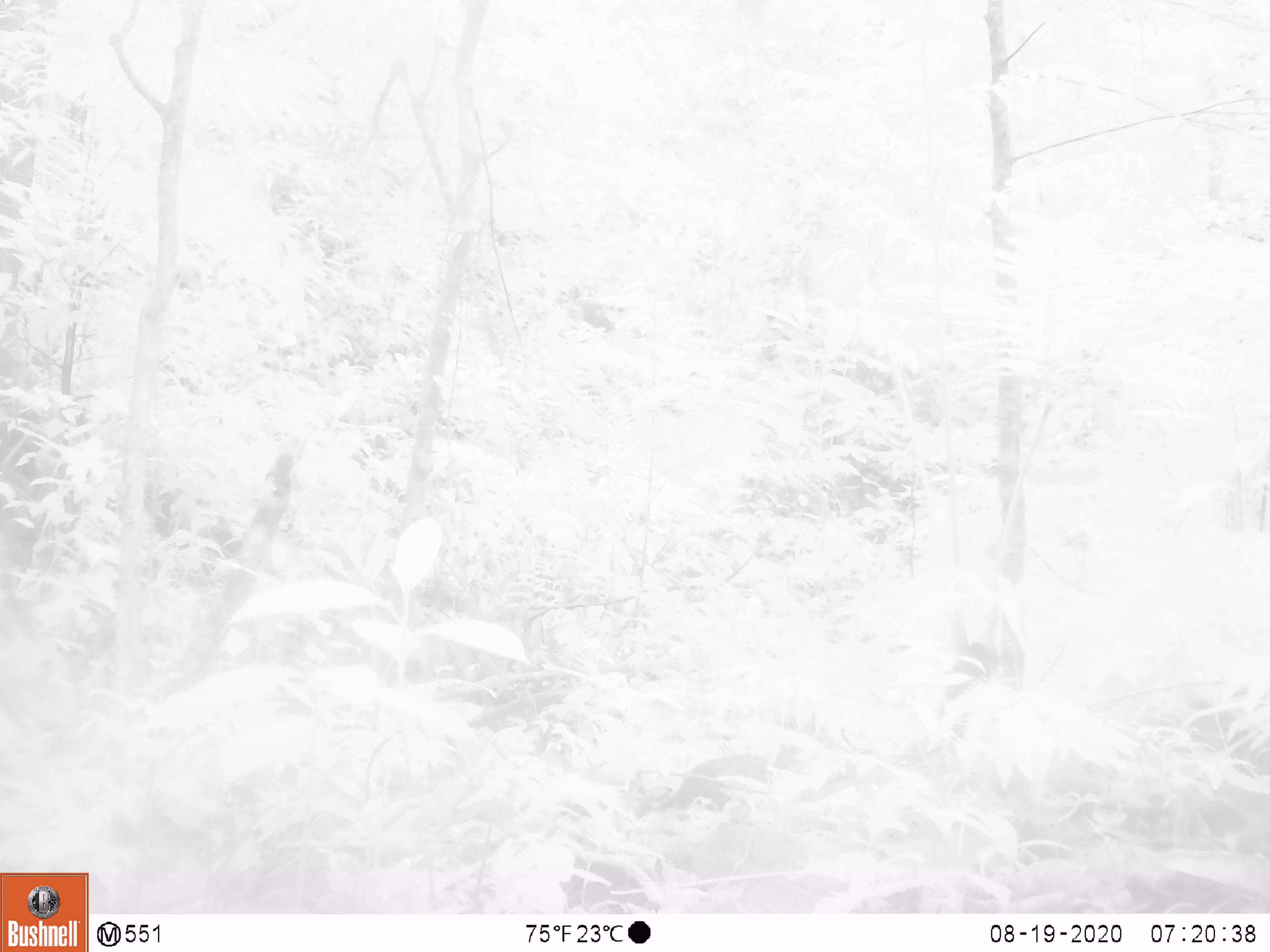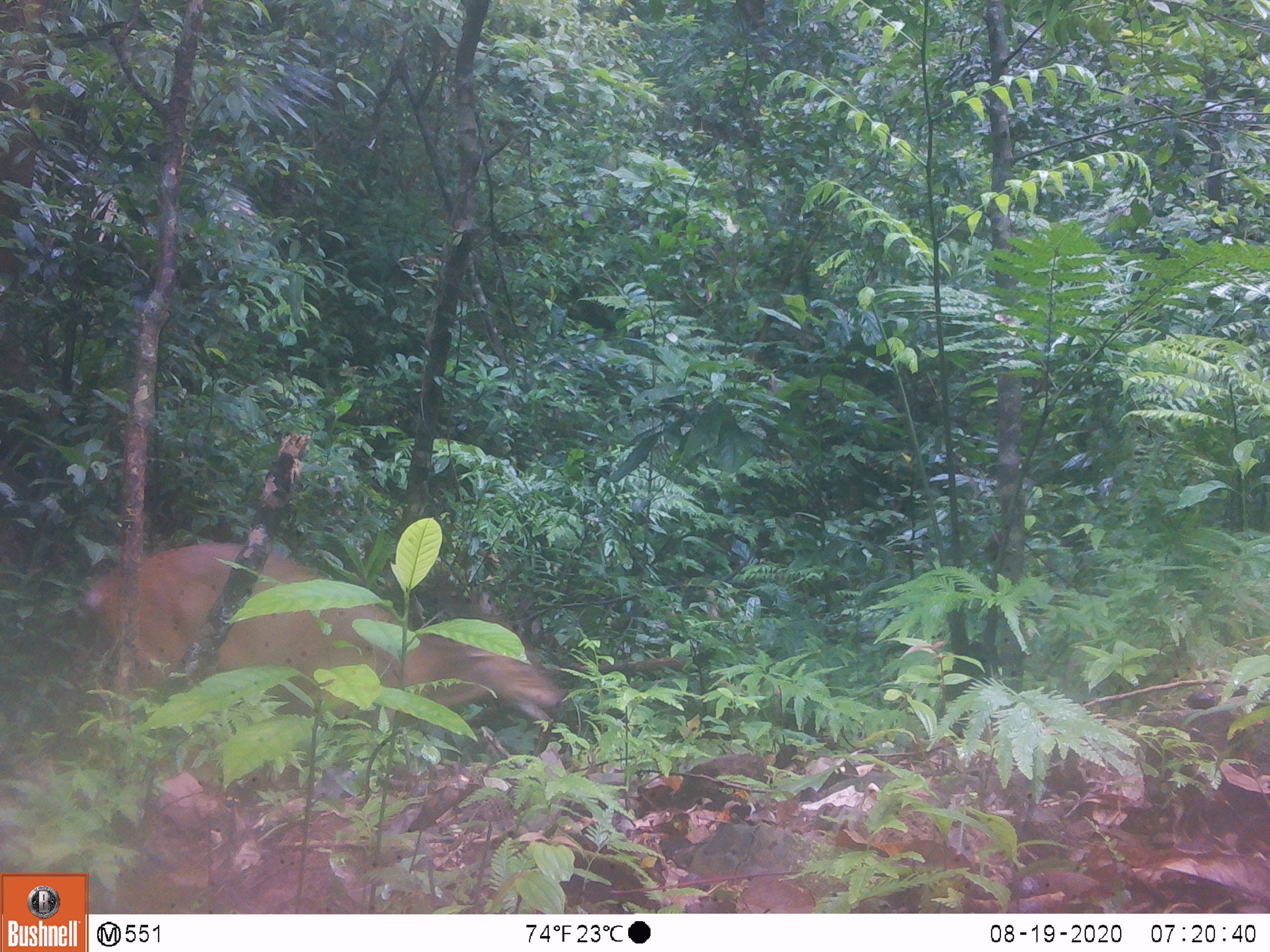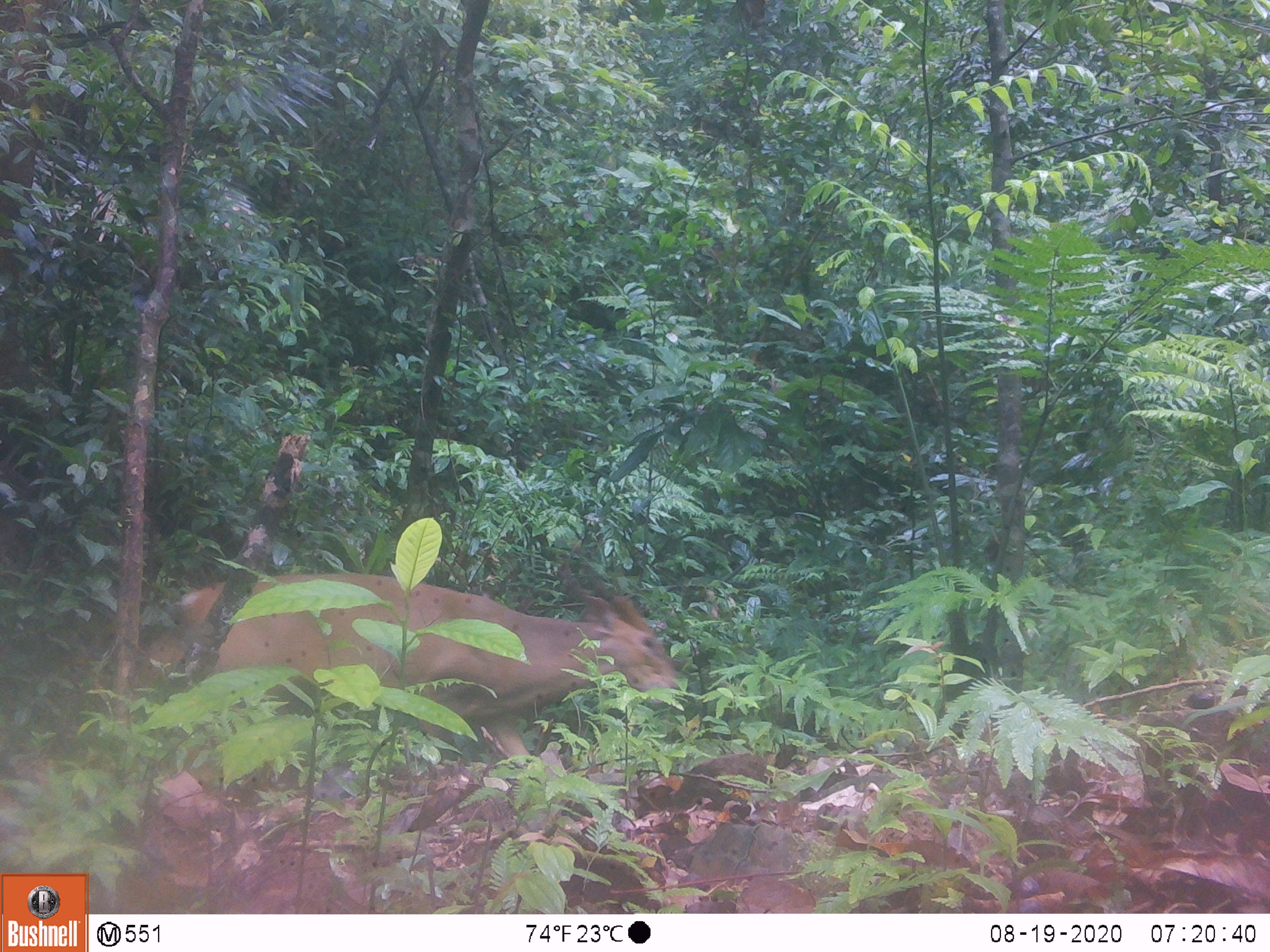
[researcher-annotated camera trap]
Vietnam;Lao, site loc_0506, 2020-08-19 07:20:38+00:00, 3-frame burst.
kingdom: Animalia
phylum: Chordata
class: Mammalia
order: Artiodactyla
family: Cervidae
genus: Muntiacus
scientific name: Muntiacus vuquangensis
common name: large-antlered muntjac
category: large antlered muntjac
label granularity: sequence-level